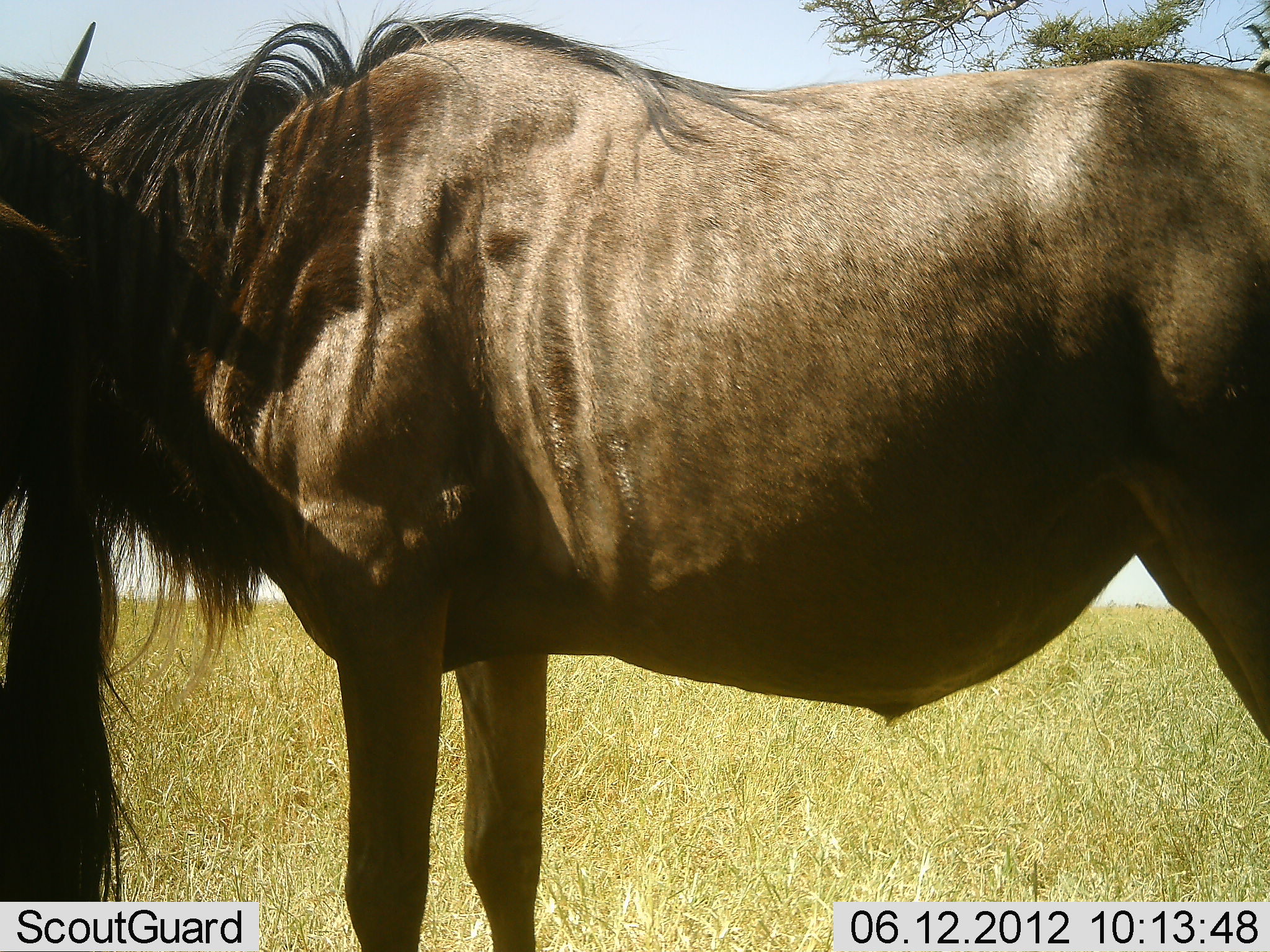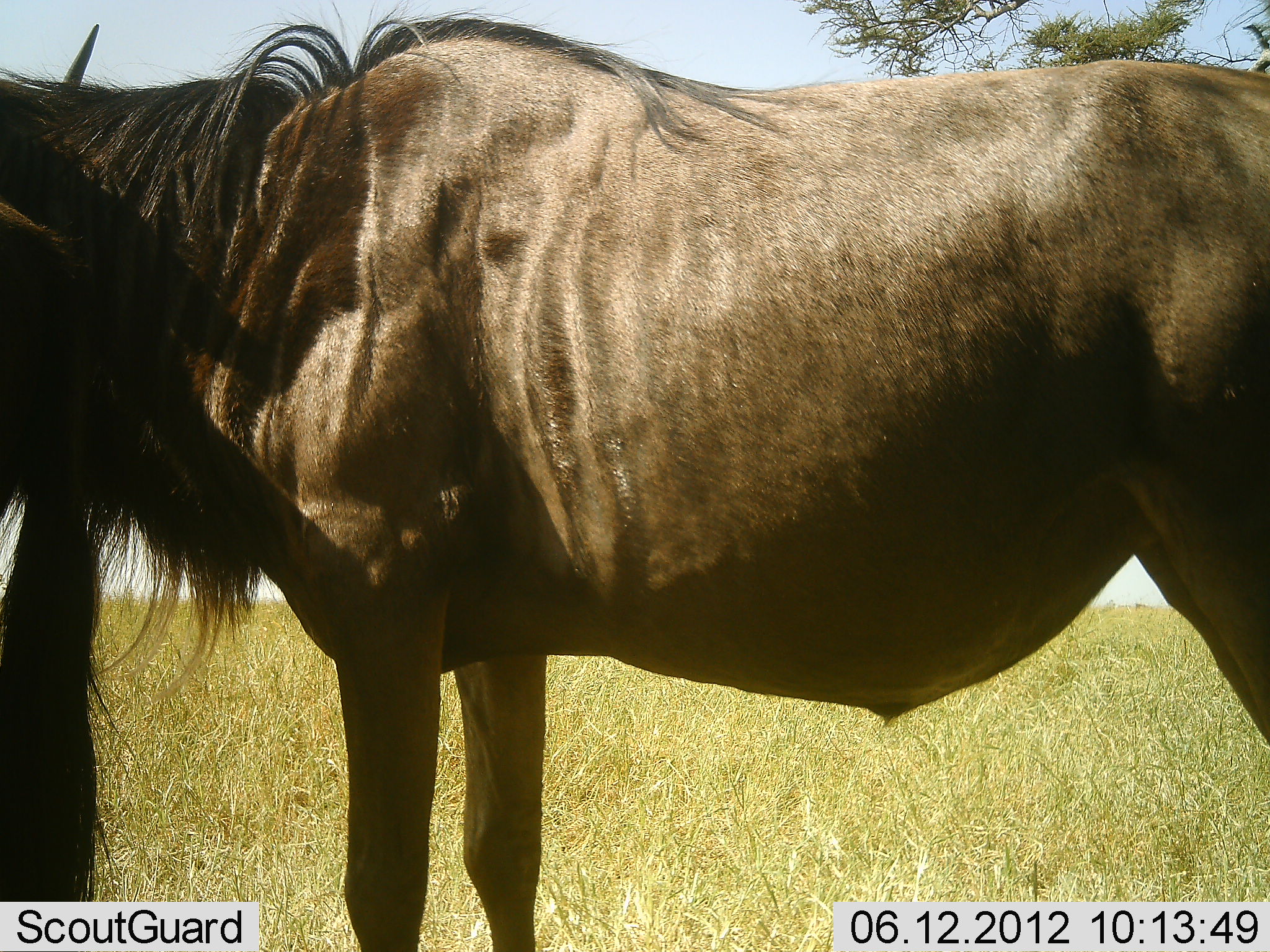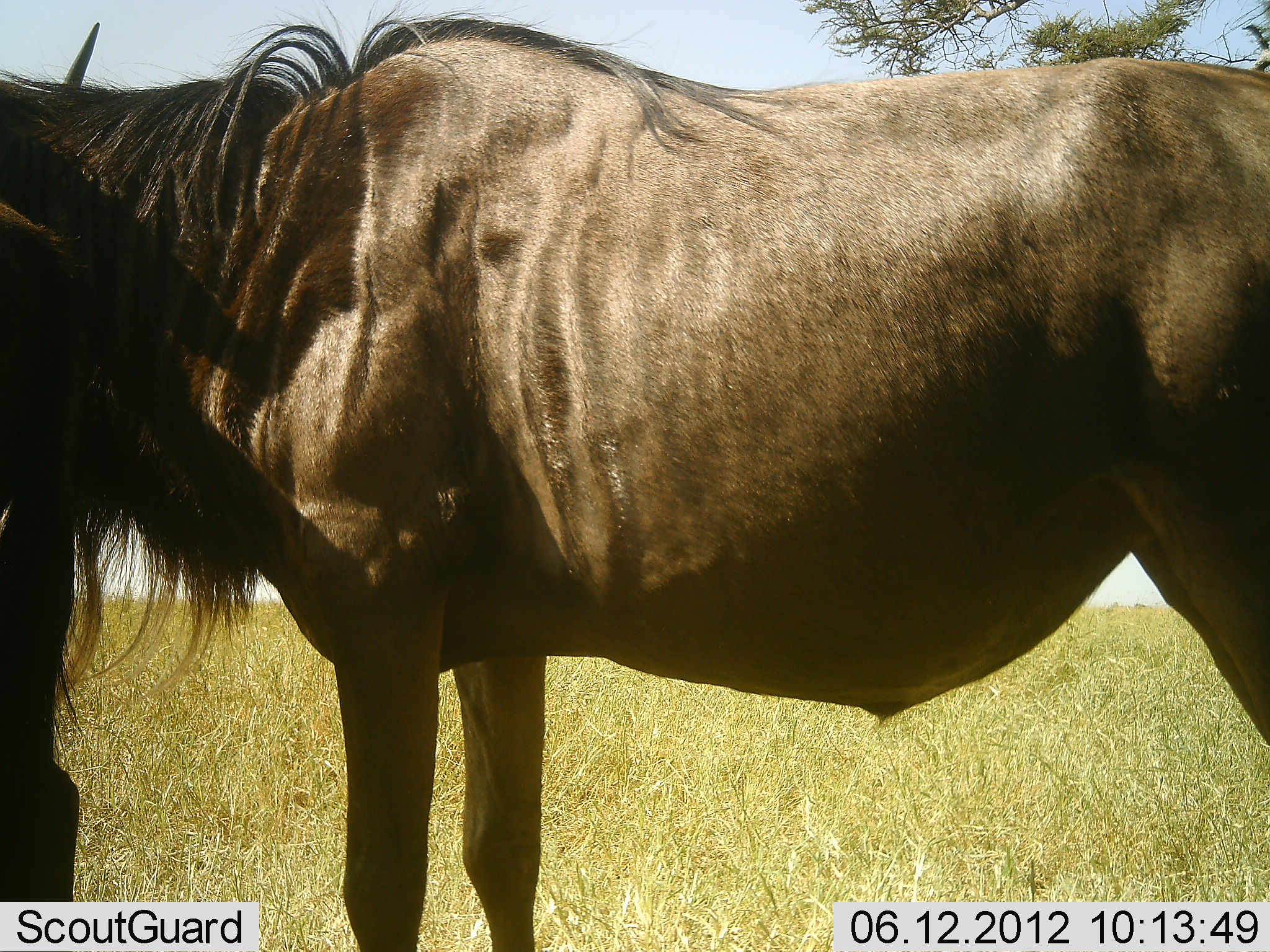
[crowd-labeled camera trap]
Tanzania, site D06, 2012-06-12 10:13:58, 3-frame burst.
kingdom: Animalia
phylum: Chordata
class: Mammalia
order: Artiodactyla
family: Bovidae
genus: Connochaetes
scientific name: Connochaetes taurinus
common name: blue wildebeest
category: wildebeest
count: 2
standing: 100%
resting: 0%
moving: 0%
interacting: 0%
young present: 0%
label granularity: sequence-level